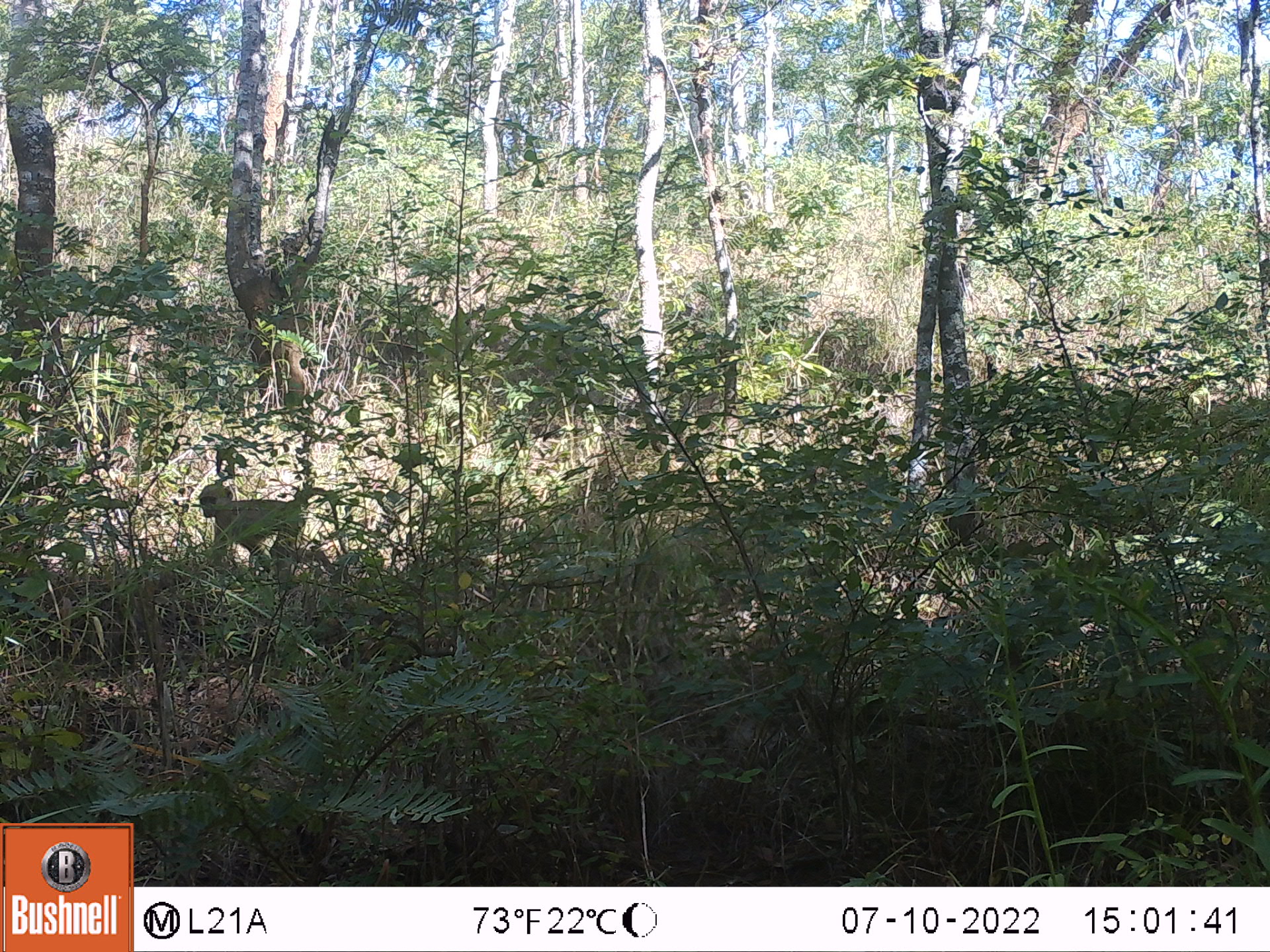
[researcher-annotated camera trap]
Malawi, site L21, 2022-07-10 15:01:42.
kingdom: Animalia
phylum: Chordata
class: Mammalia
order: Primates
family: Cercopithecidae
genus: Papio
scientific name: Papio cynocephalus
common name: yellow baboon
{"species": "yellow baboon (Papio cynocephalus)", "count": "1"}